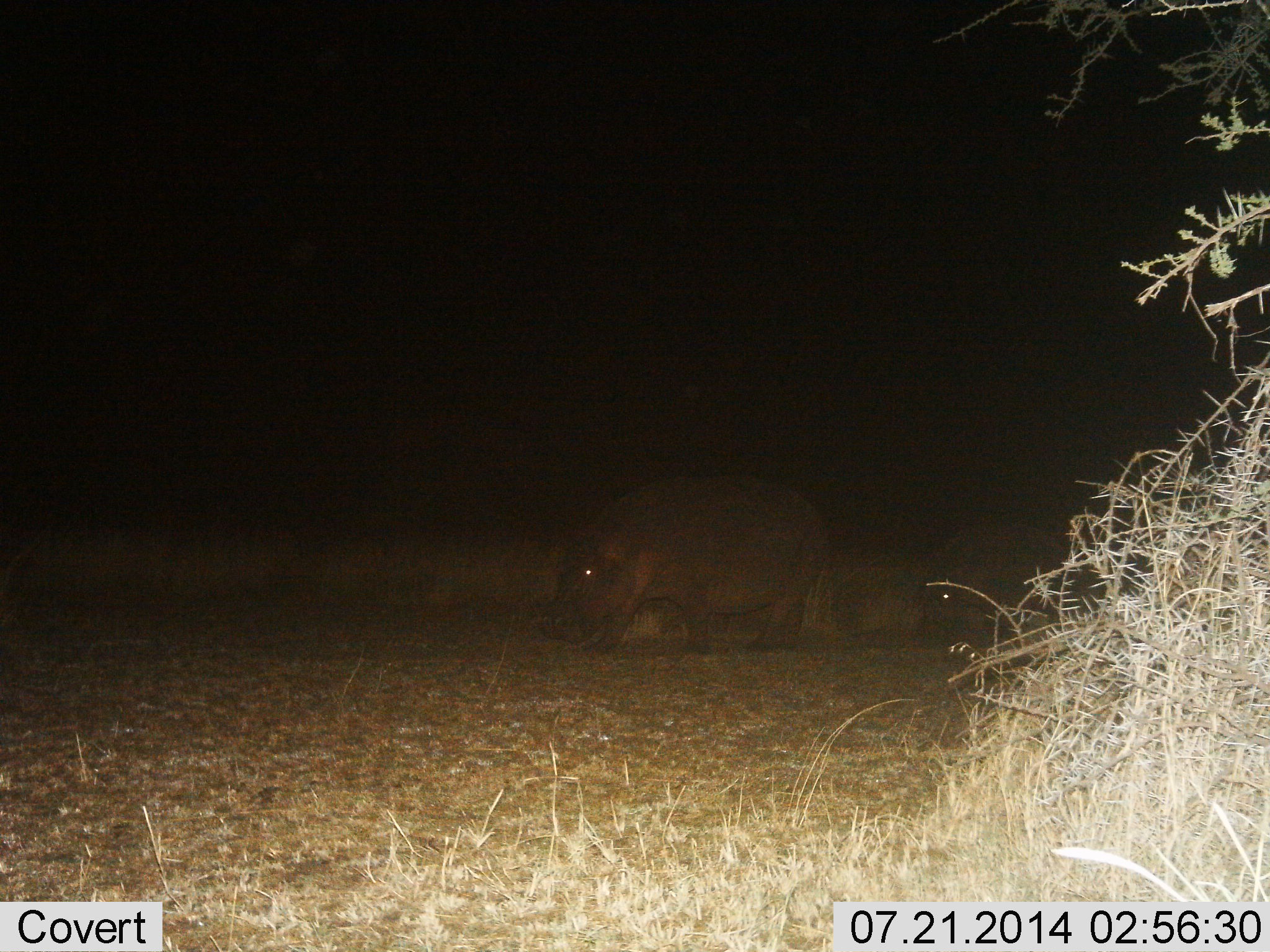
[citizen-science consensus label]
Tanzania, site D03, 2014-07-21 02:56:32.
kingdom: Animalia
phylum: Chordata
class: Mammalia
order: Artiodactyla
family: Hippopotamidae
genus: Hippopotamus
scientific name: Hippopotamus amphibius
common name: hippopotamus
Hippopotamus (Hippopotamus amphibius), count 2. Behavior (volunteer vote fractions): standing 0%, resting 0%, moving 80%, interacting 0%. Young present (vote fraction): 20%. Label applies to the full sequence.